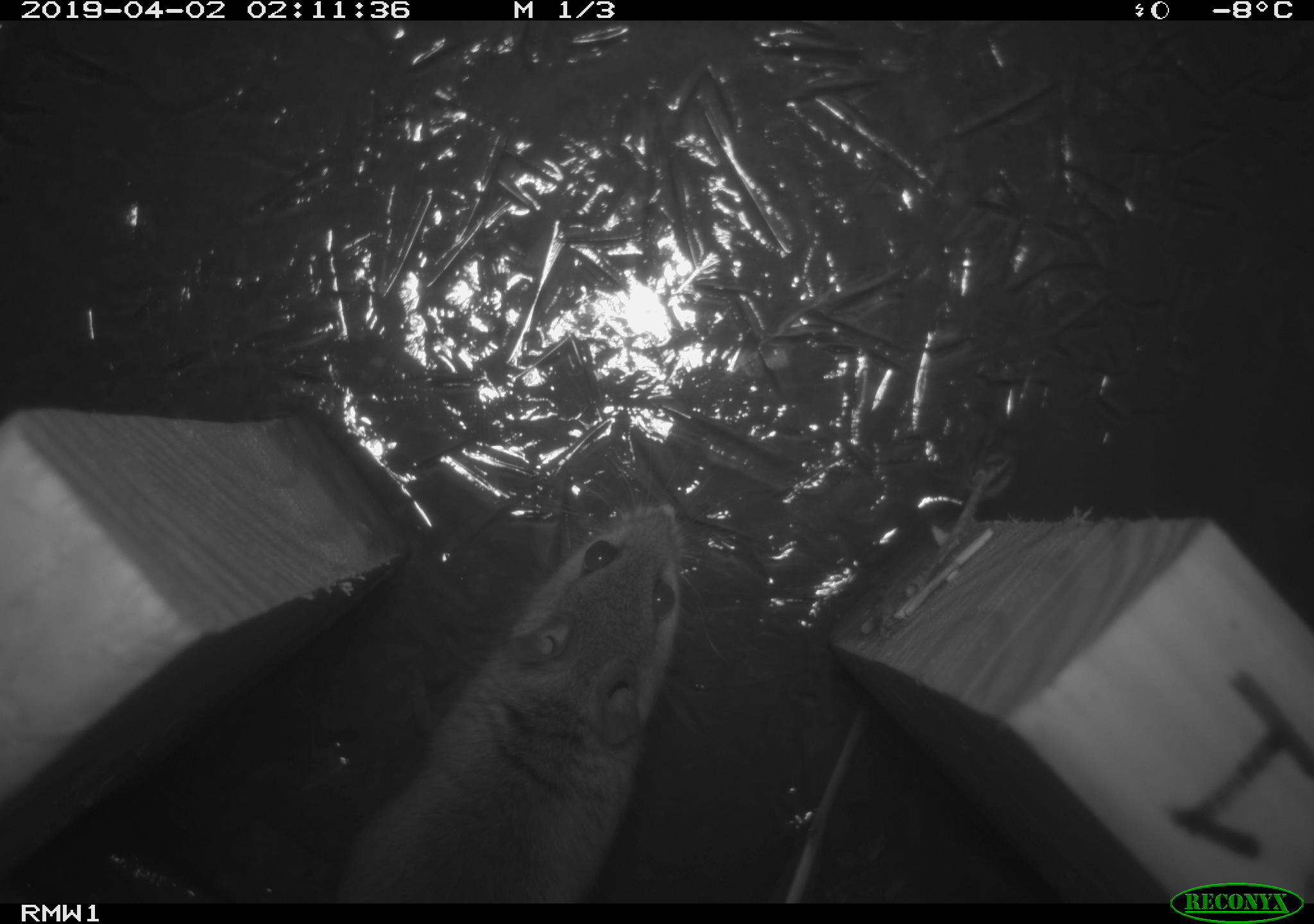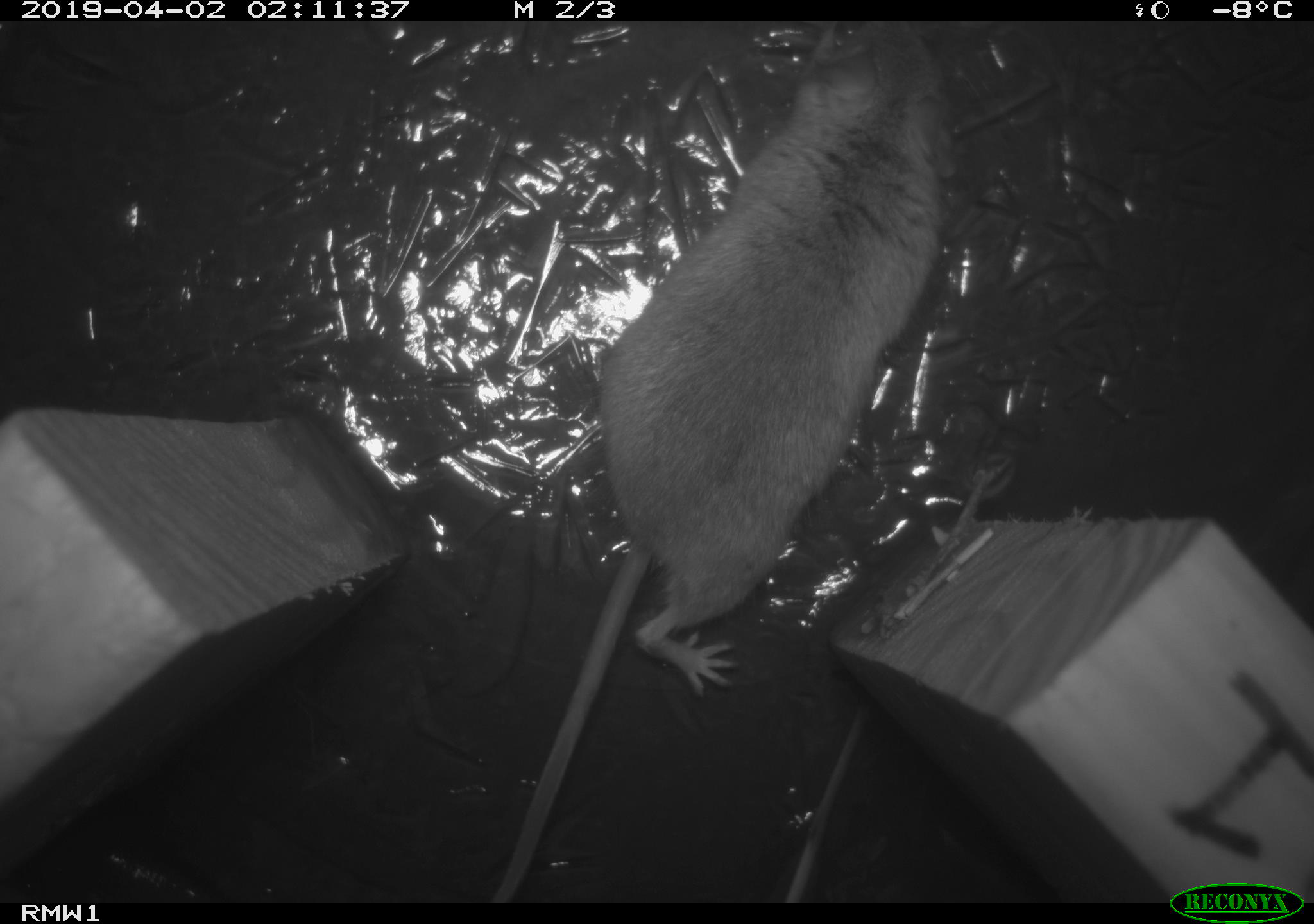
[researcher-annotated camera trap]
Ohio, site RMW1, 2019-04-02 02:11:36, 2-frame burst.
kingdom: Animalia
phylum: Chordata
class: Mammalia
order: Rodentia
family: Cricetidae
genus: Peromyscus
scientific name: Peromyscus leucopus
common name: white-footed mouse